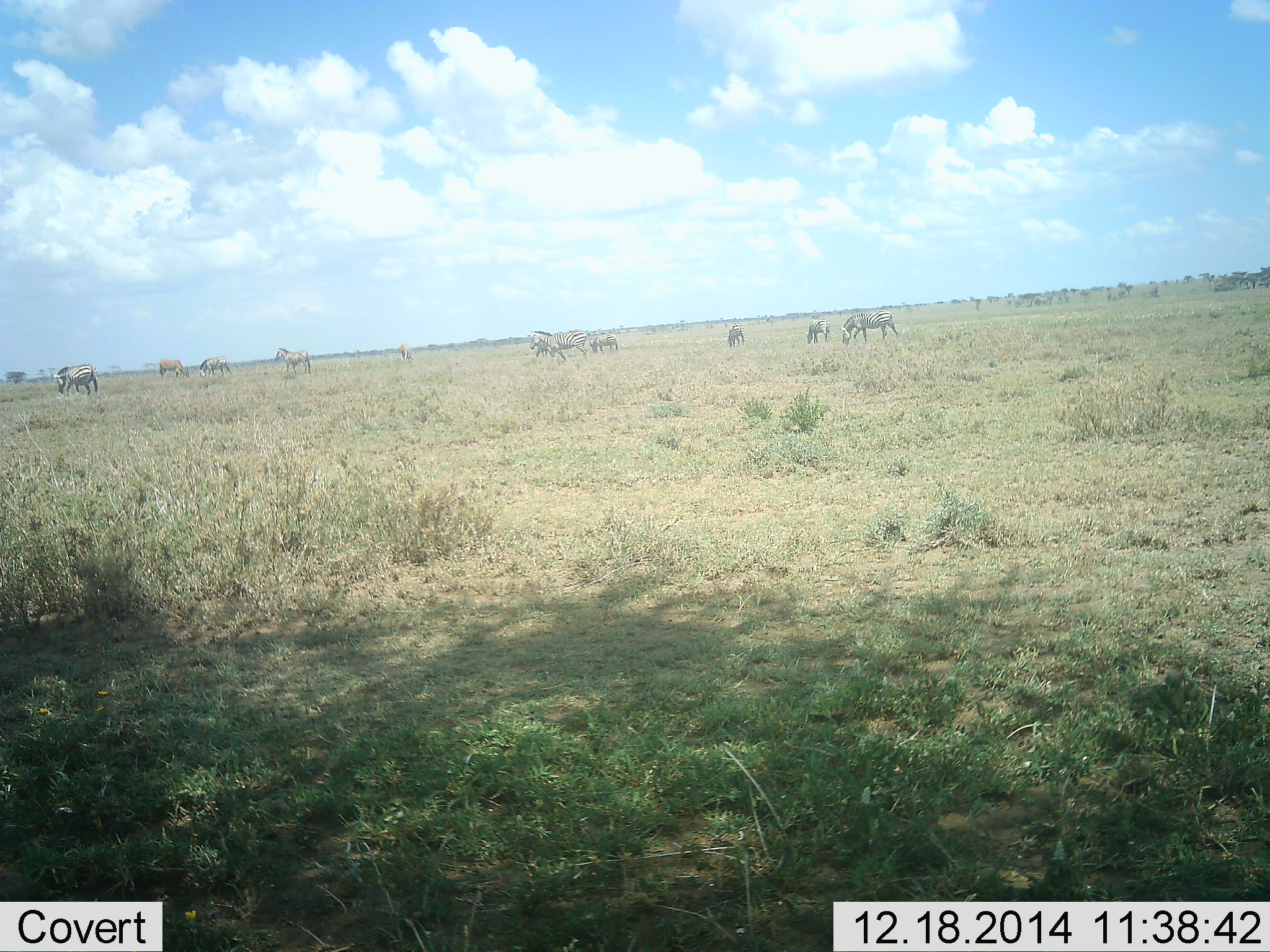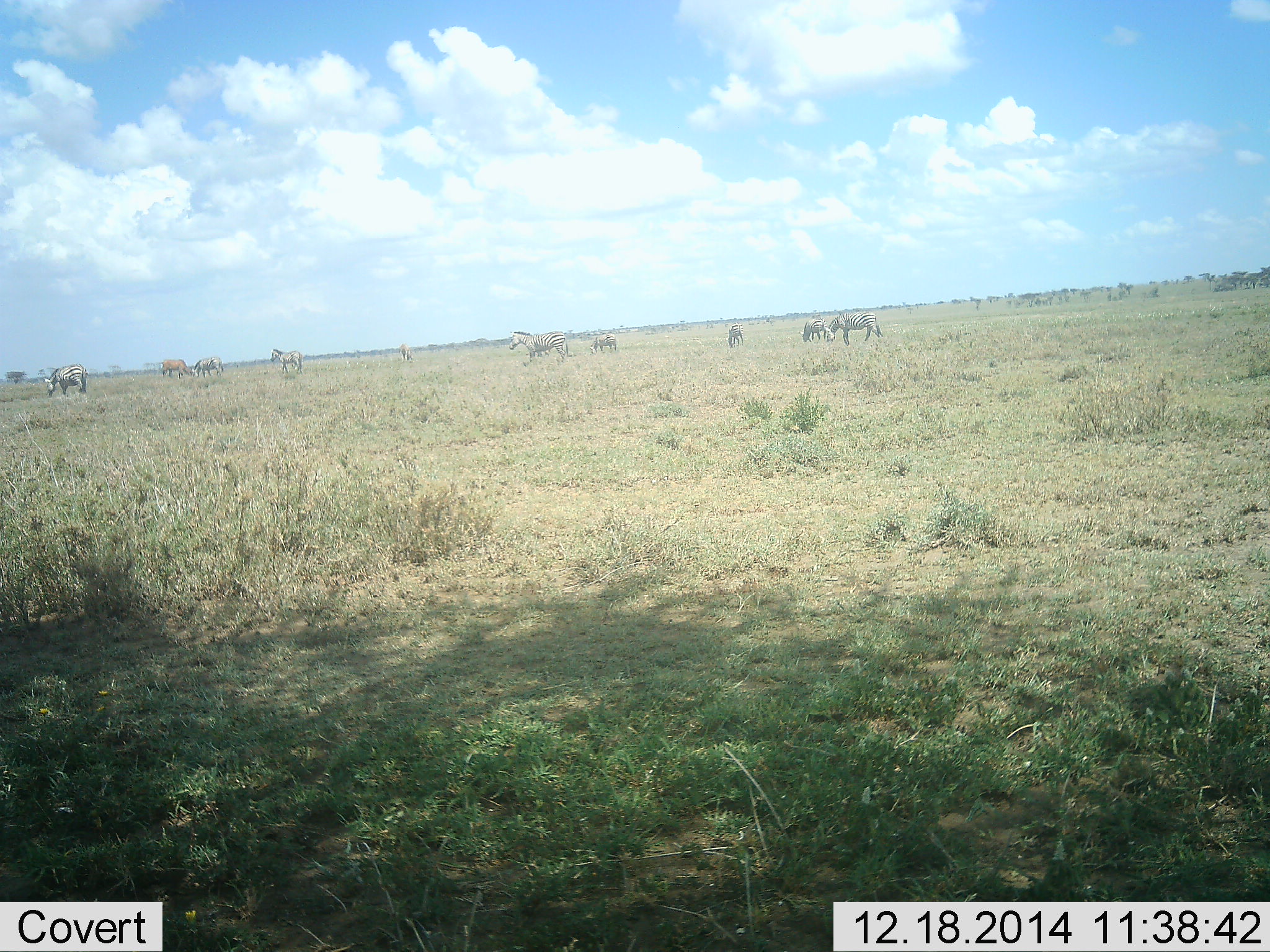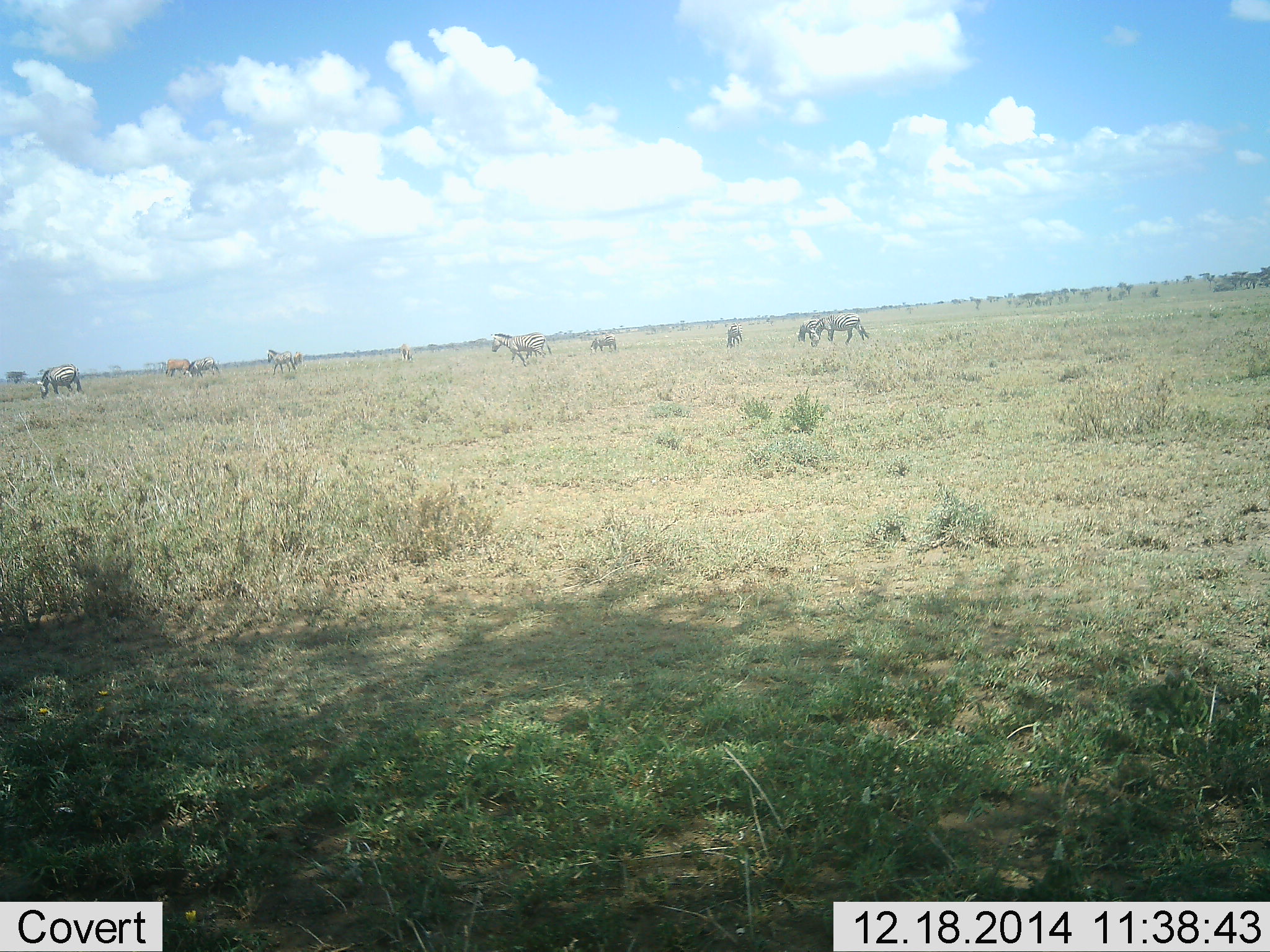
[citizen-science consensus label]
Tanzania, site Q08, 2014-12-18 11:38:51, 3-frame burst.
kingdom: Animalia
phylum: Chordata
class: Mammalia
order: Perissodactyla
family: Equidae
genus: Equus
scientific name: Equus quagga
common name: plains zebra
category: zebra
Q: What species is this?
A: Zebra (plains zebra) (Equus quagga).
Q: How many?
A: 9.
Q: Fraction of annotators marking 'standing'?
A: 40%.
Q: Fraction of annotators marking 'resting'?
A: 7%.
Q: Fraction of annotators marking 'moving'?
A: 60%.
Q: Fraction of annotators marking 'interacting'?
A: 0%.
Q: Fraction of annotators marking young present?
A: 0%.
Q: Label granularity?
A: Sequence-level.